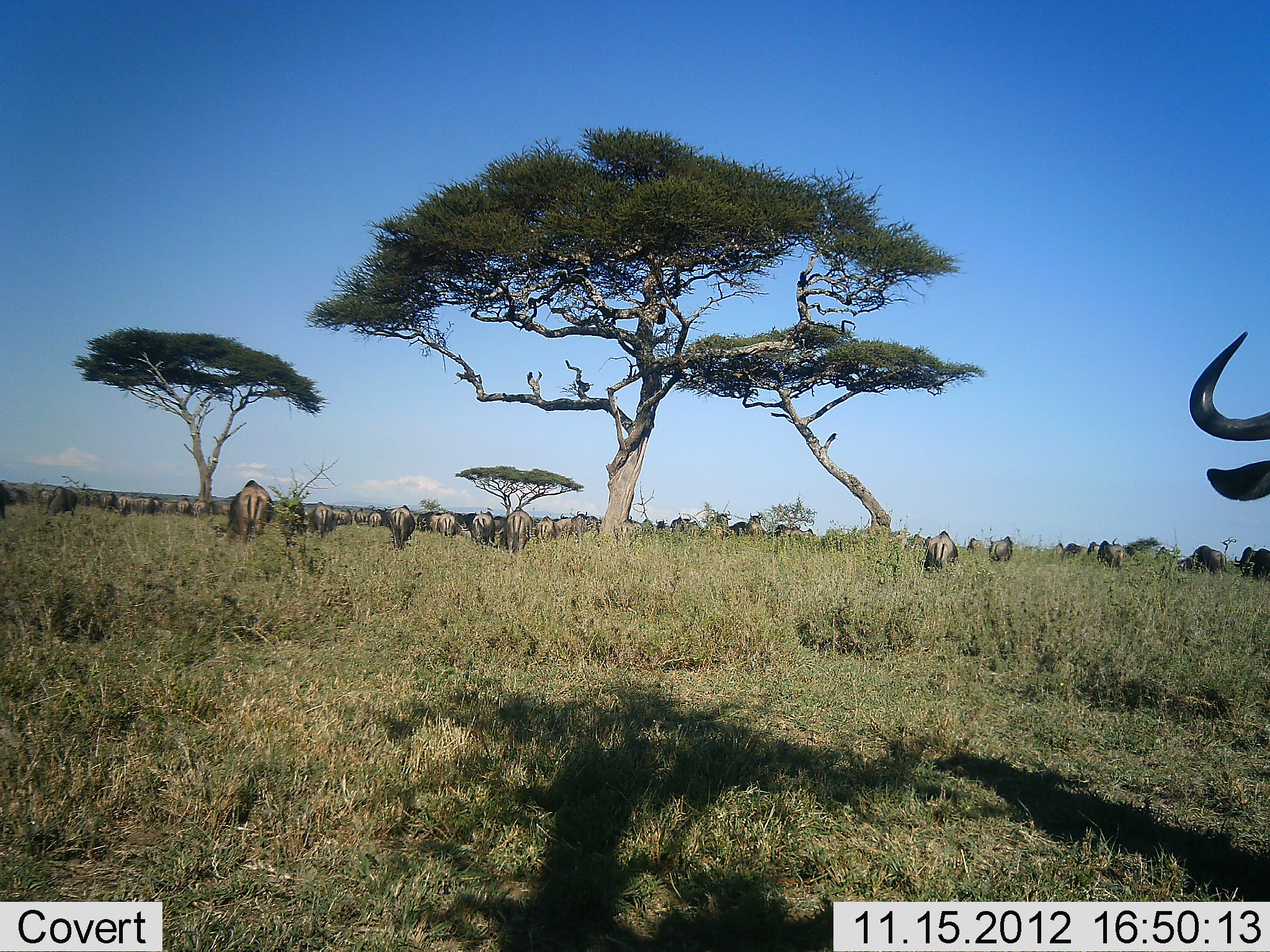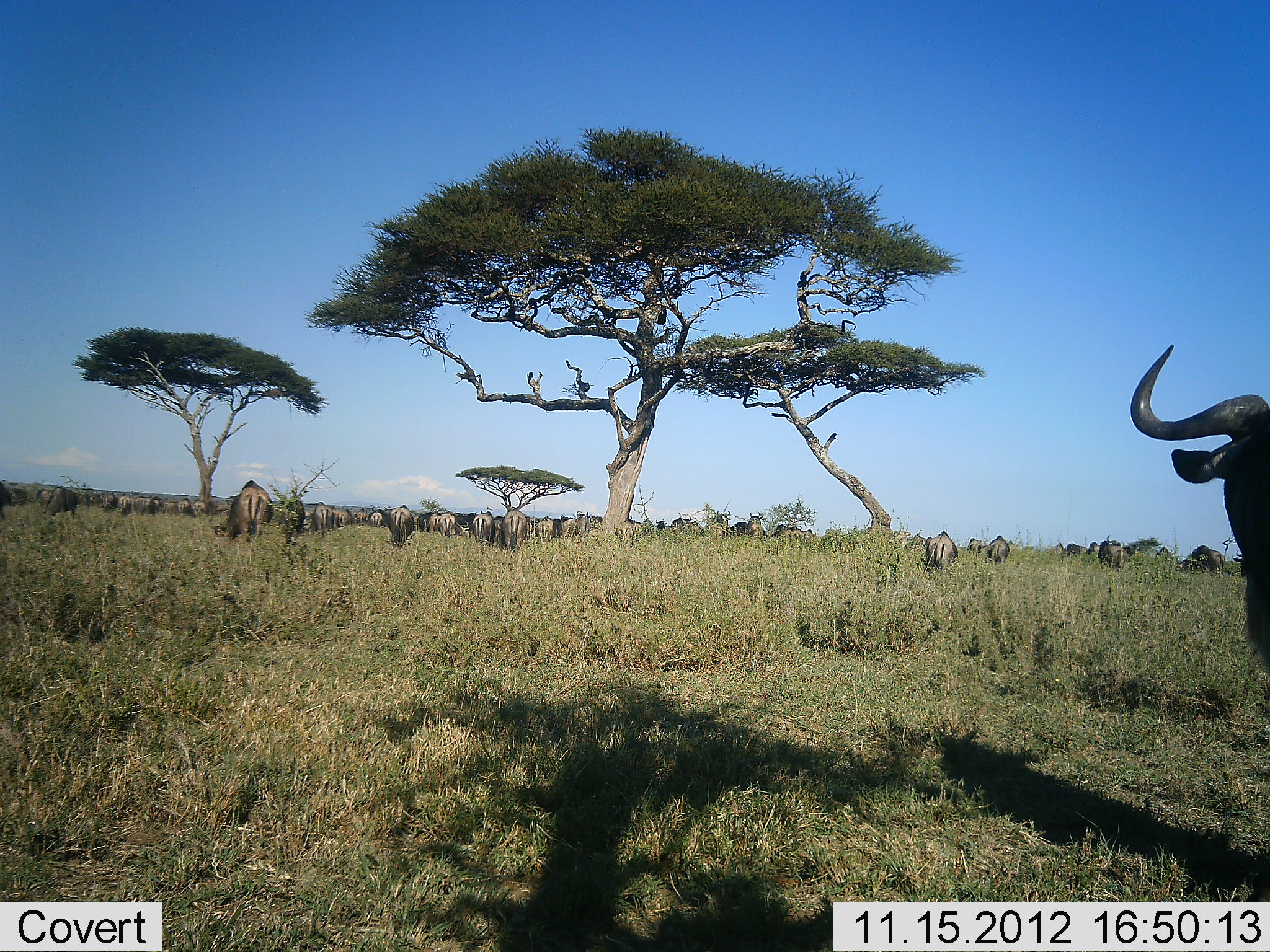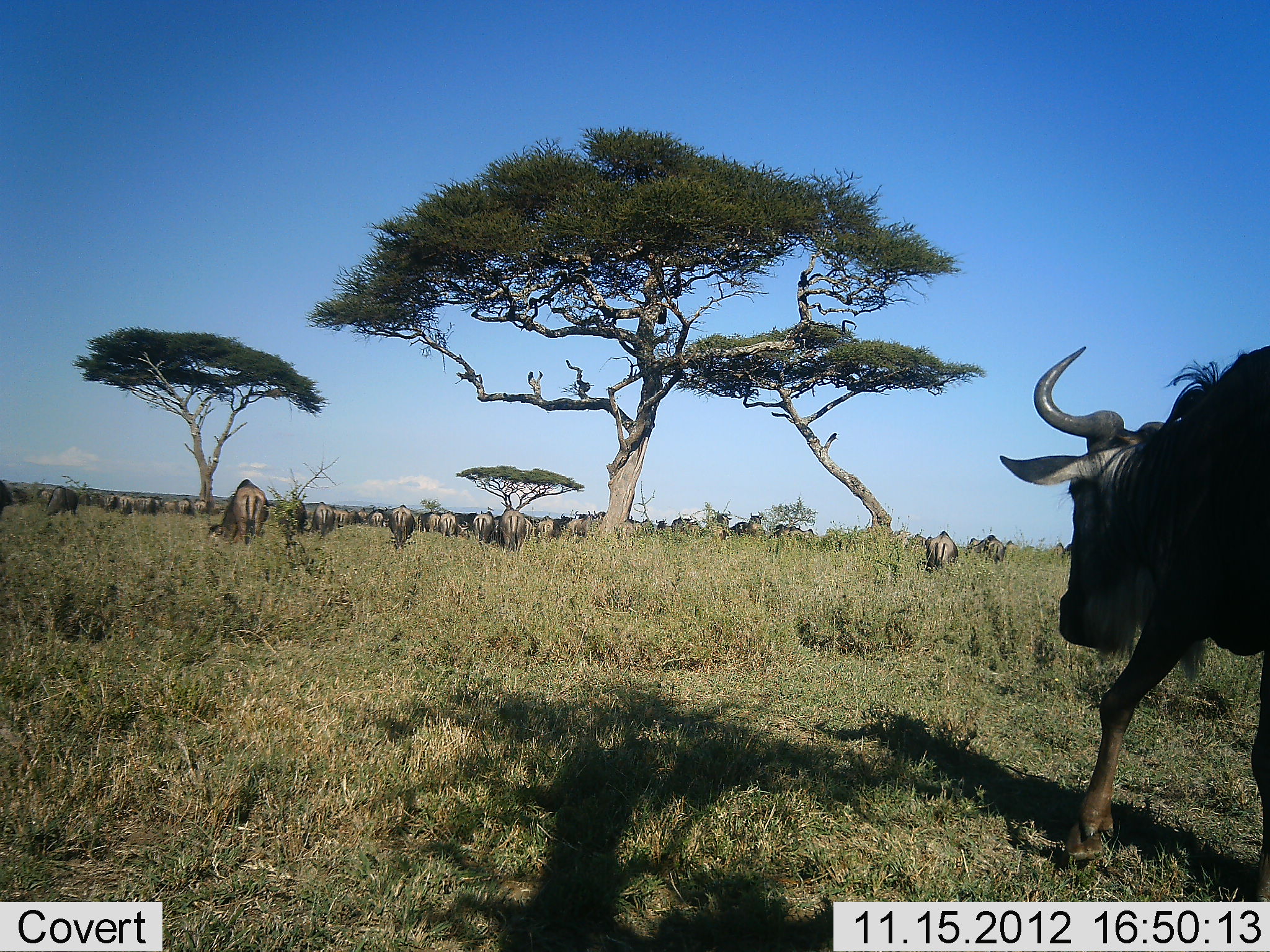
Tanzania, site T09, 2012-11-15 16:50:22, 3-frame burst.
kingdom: Animalia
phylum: Chordata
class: Mammalia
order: Artiodactyla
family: Bovidae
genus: Connochaetes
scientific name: Connochaetes taurinus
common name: blue wildebeest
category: wildebeest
Wildebeest (blue wildebeest) (Connochaetes taurinus), count 11-50. Behavior (volunteer vote fractions): standing 50%, resting 0%, moving 60%, interacting 0%. Young present (vote fraction): 0%. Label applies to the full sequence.